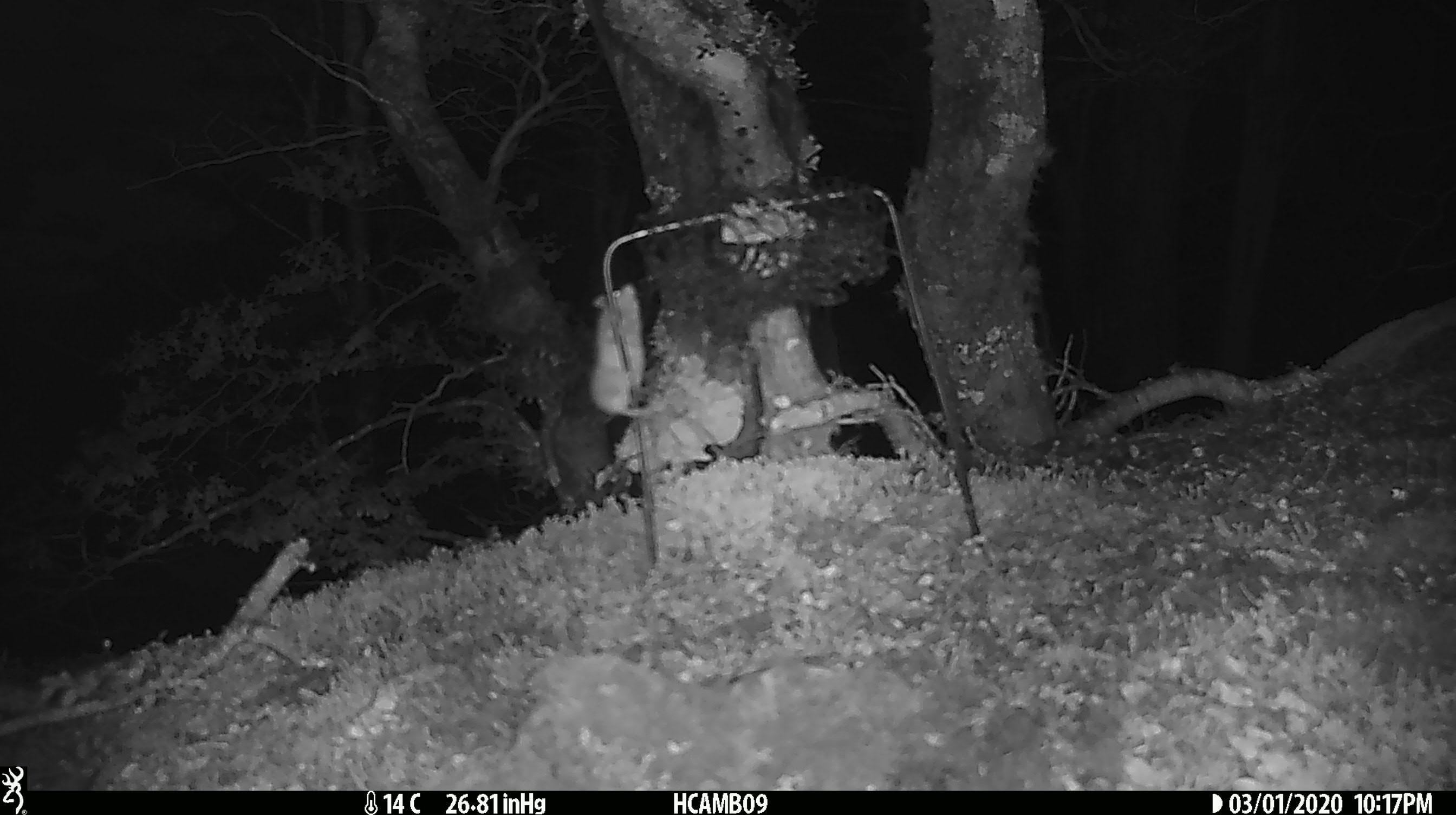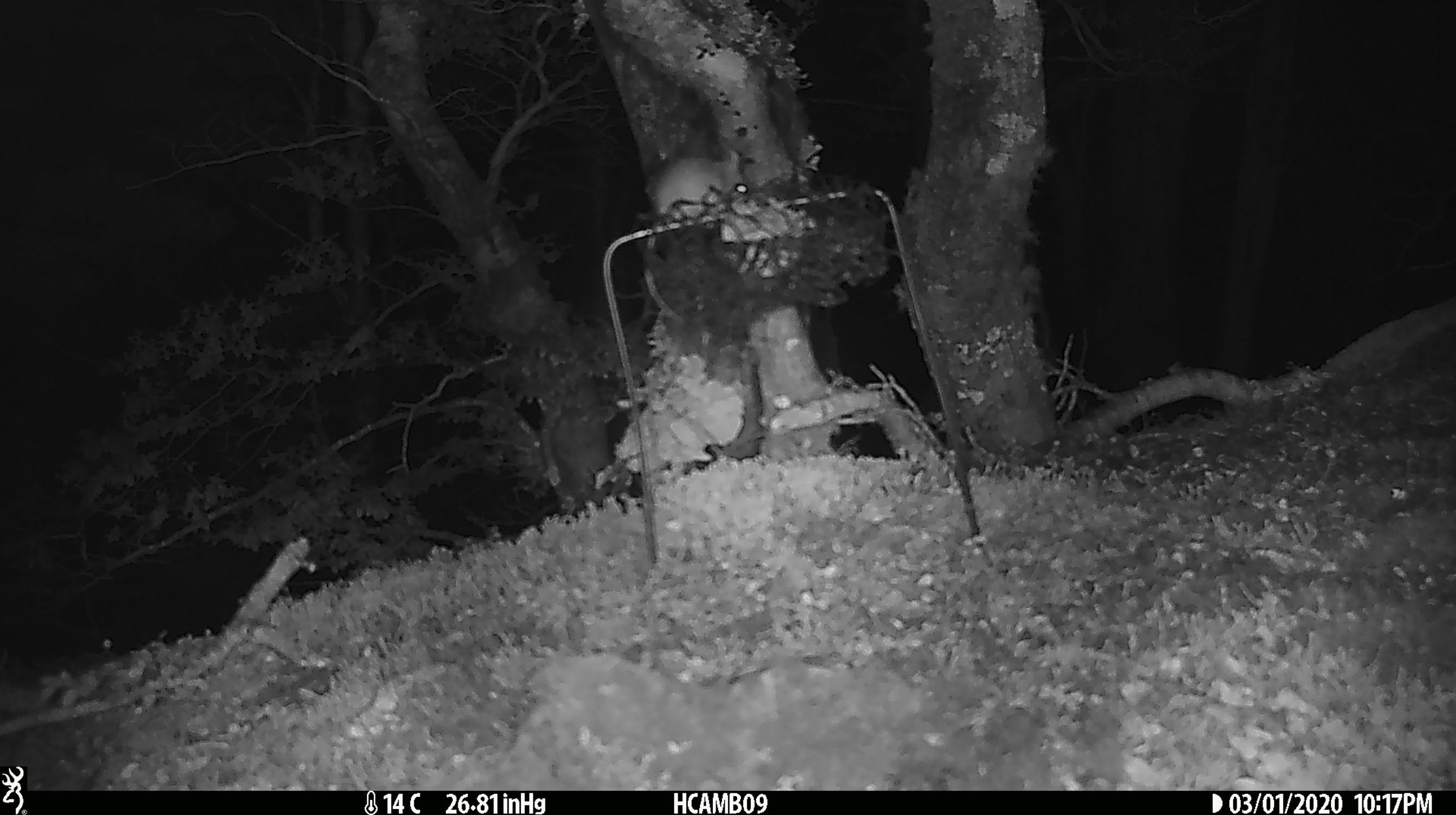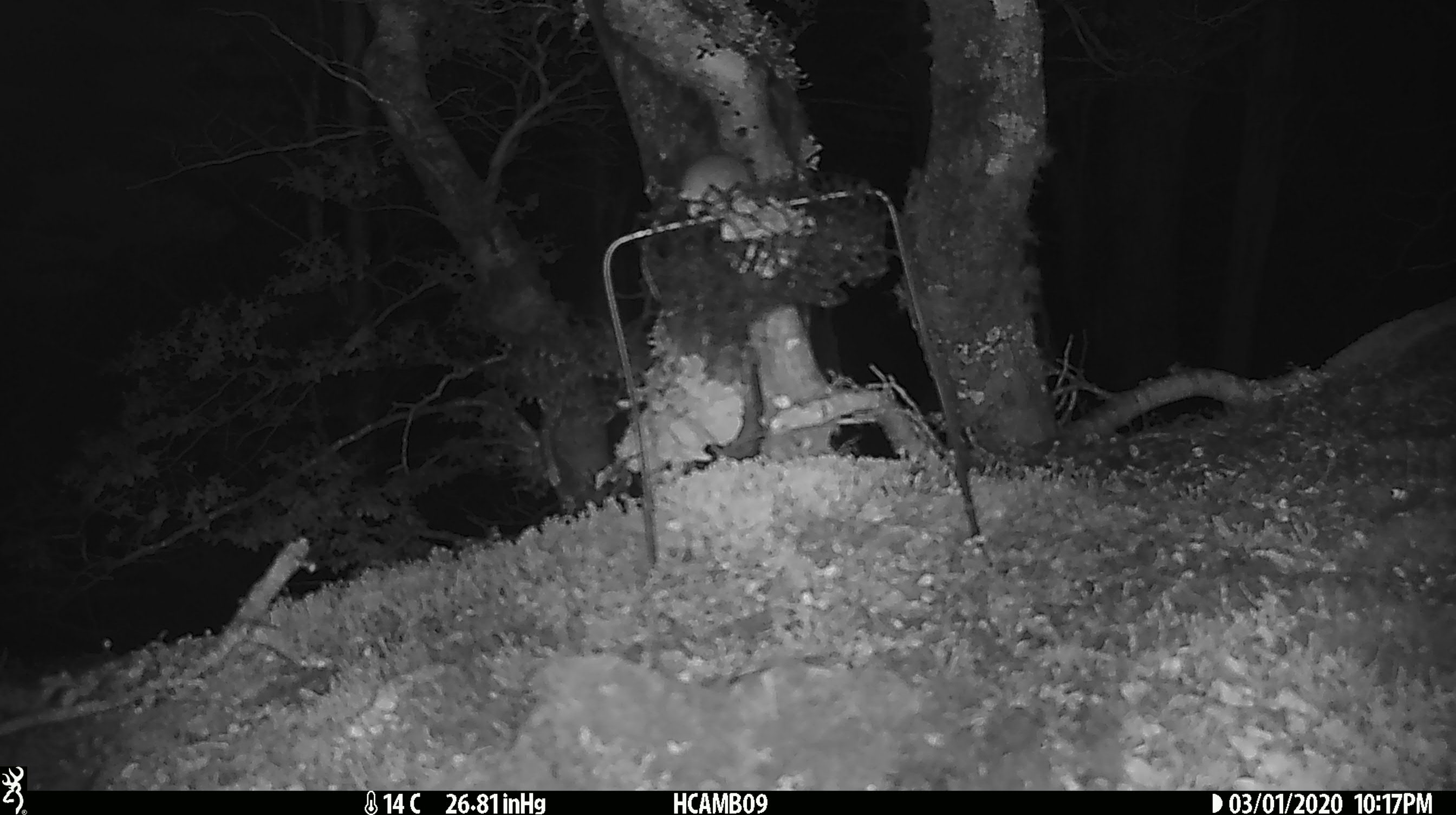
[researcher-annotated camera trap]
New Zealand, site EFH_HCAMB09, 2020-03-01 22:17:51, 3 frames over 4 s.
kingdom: Animalia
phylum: Chordata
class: Mammalia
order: Rodentia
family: Muridae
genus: Mus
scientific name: Mus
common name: mouse